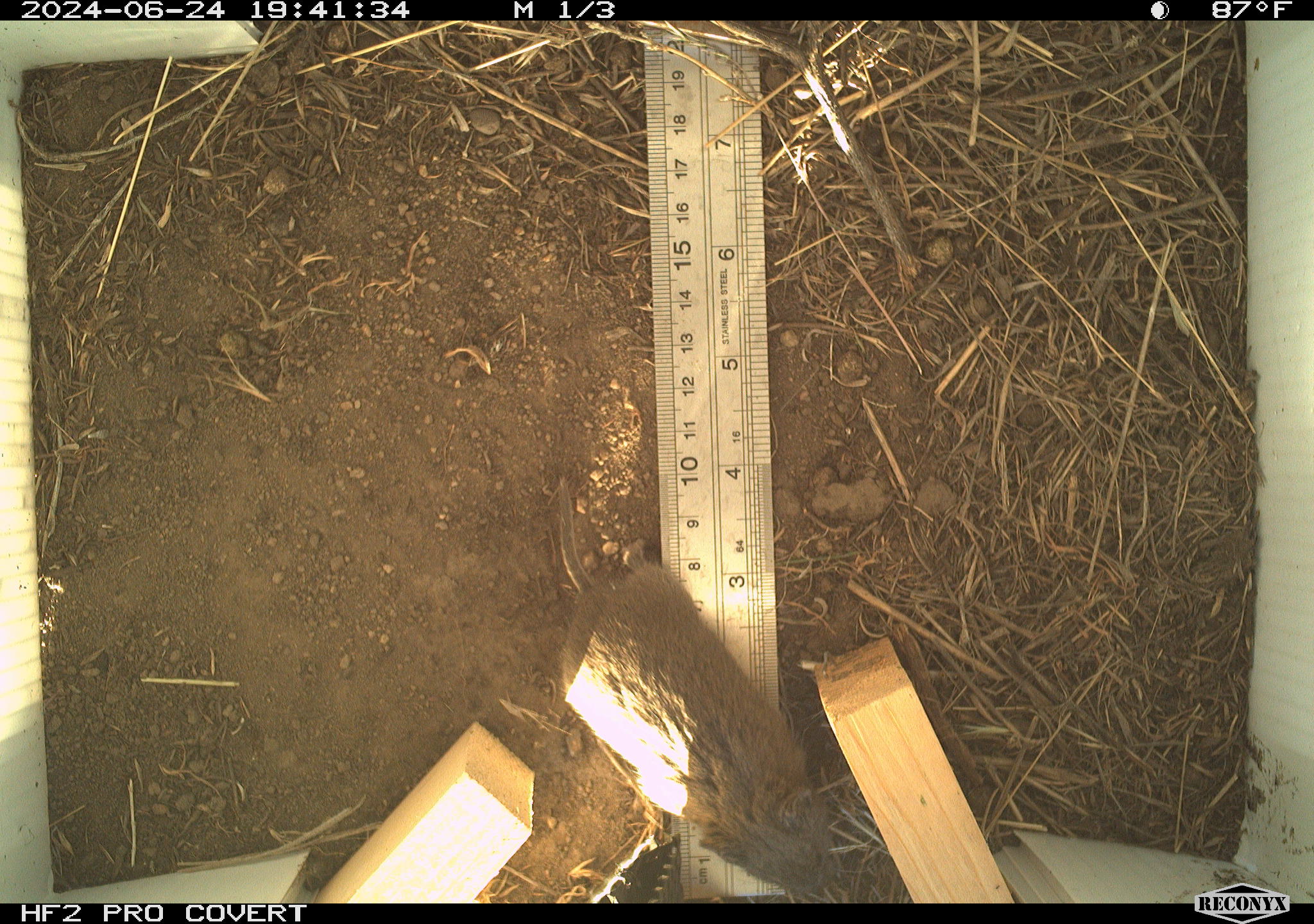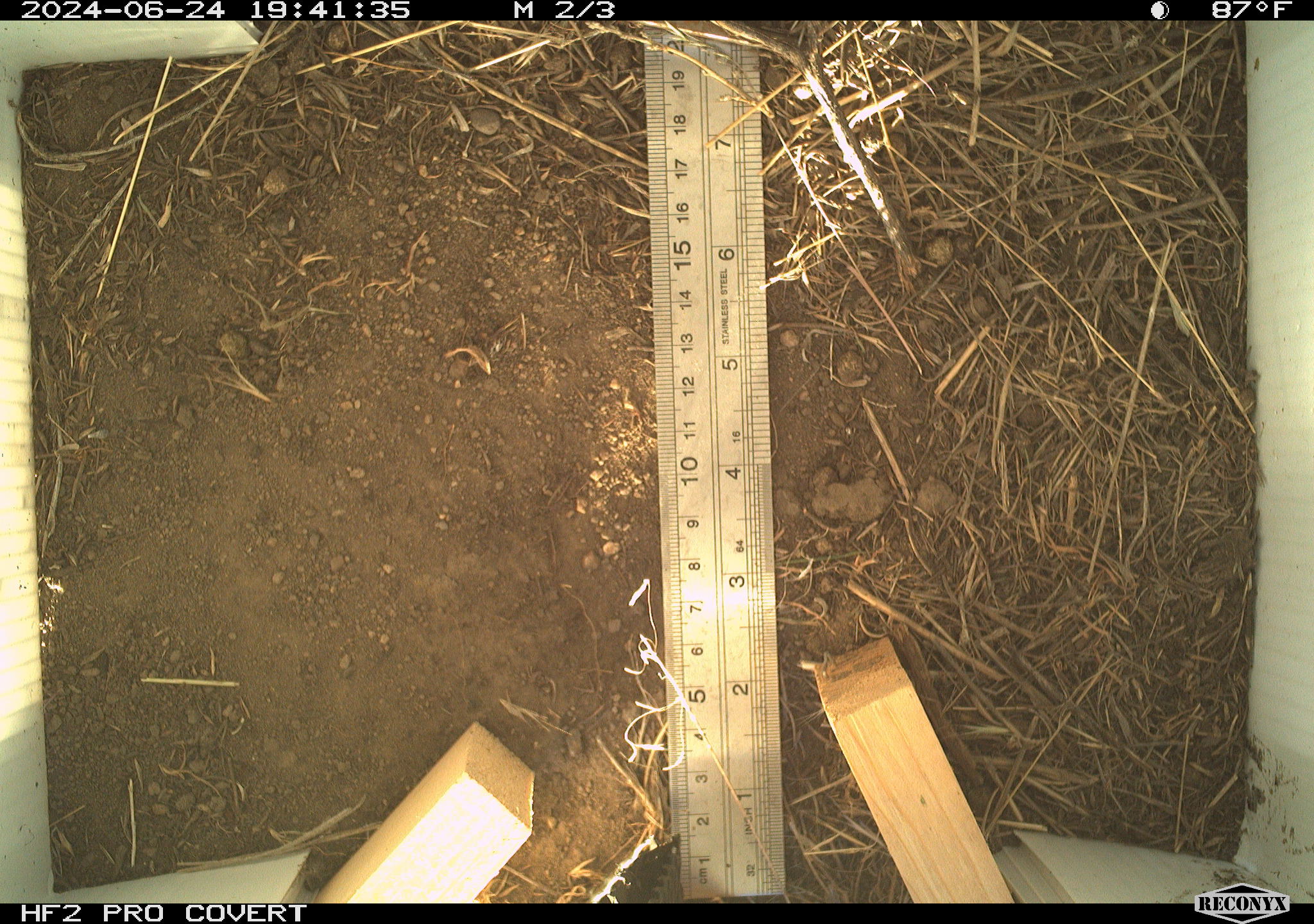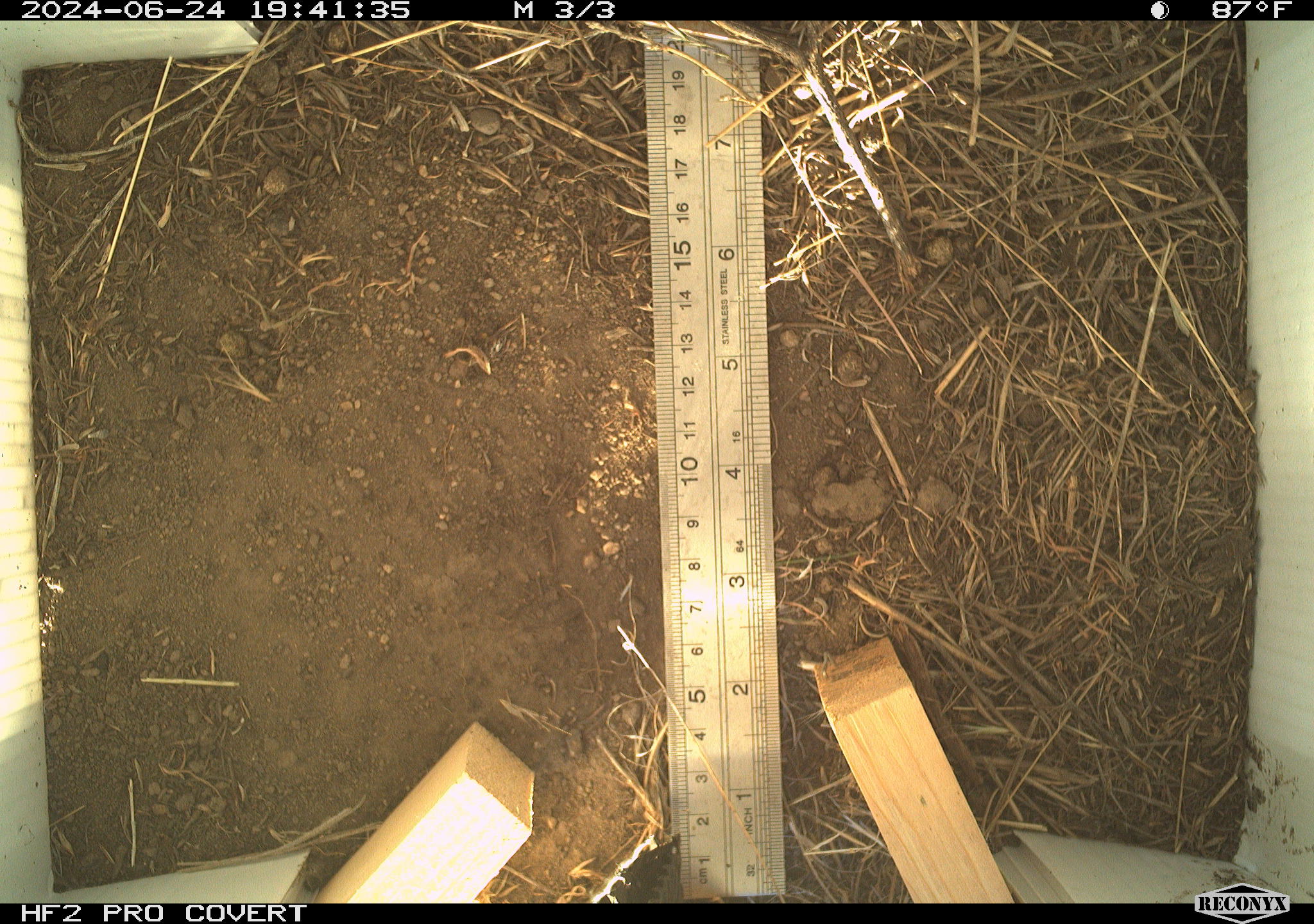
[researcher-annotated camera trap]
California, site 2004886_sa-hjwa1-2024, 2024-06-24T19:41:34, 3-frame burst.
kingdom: Animalia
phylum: Chordata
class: Mammalia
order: Rodentia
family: Cricetidae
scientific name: Cricetidae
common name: hamsters, voles, lemmings, and allies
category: cricetidae family